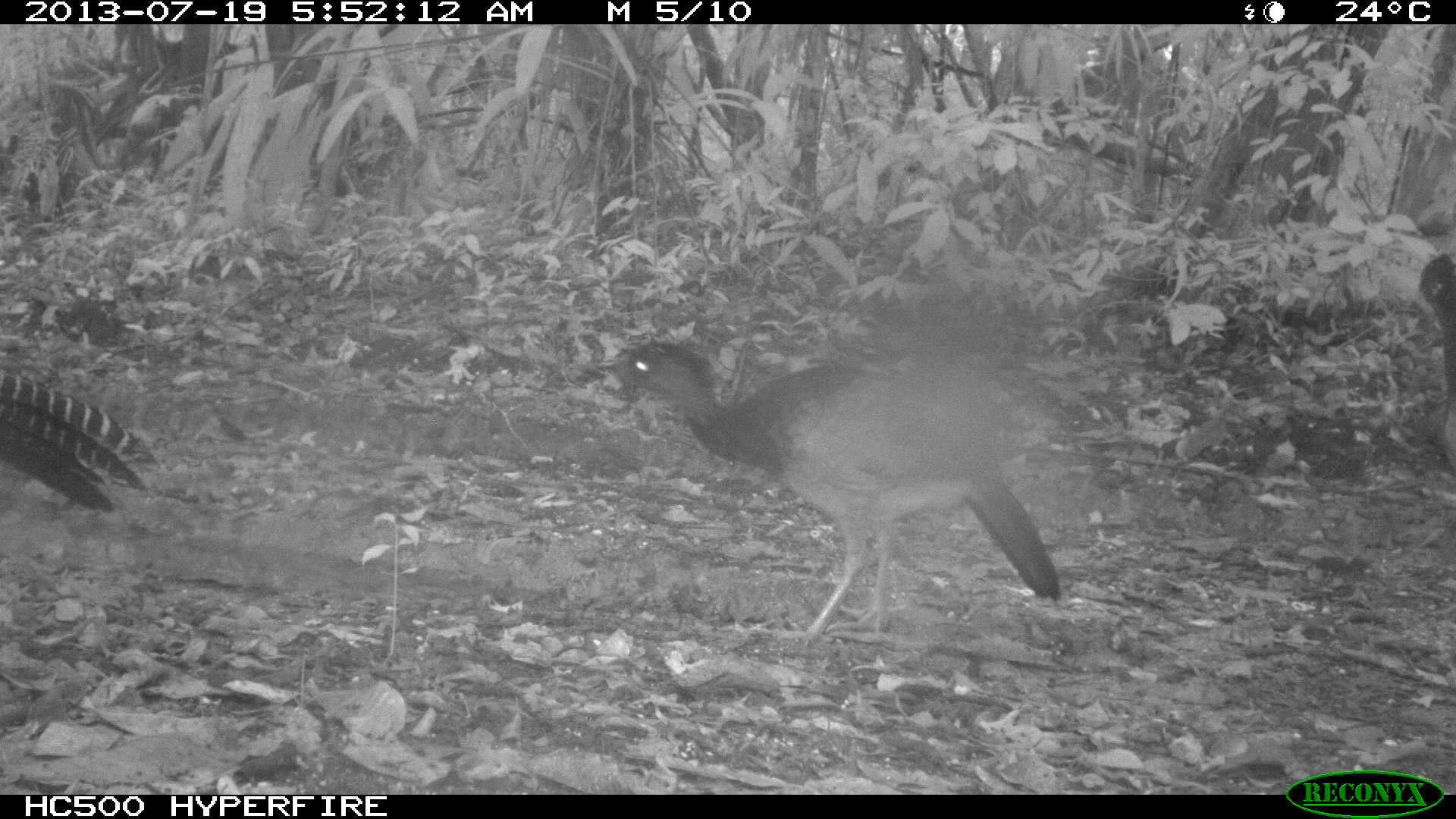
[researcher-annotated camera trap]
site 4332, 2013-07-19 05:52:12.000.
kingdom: Animalia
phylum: Chordata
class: Aves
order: Galliformes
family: Cracidae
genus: Crax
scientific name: Crax rubra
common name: great curassow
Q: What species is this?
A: Crax rubra (great curassow).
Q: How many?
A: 4.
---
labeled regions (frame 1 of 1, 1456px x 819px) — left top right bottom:
crax rubra: 598 339 1061 647; 0 369 154 512; 1413 248 1456 473